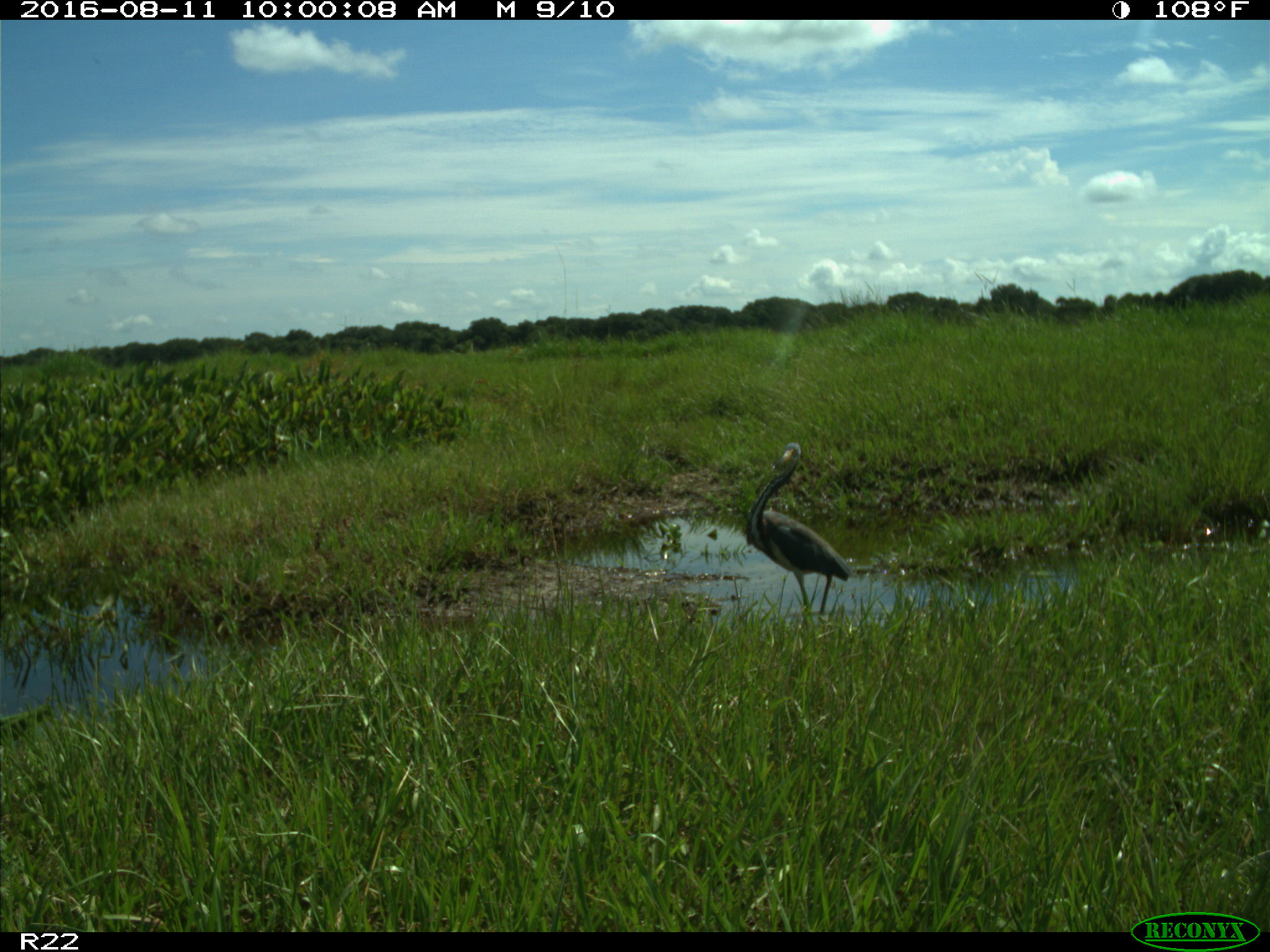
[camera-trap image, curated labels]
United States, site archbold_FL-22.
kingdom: Animalia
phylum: Chordata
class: Aves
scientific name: Aves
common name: birds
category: unidentified bird